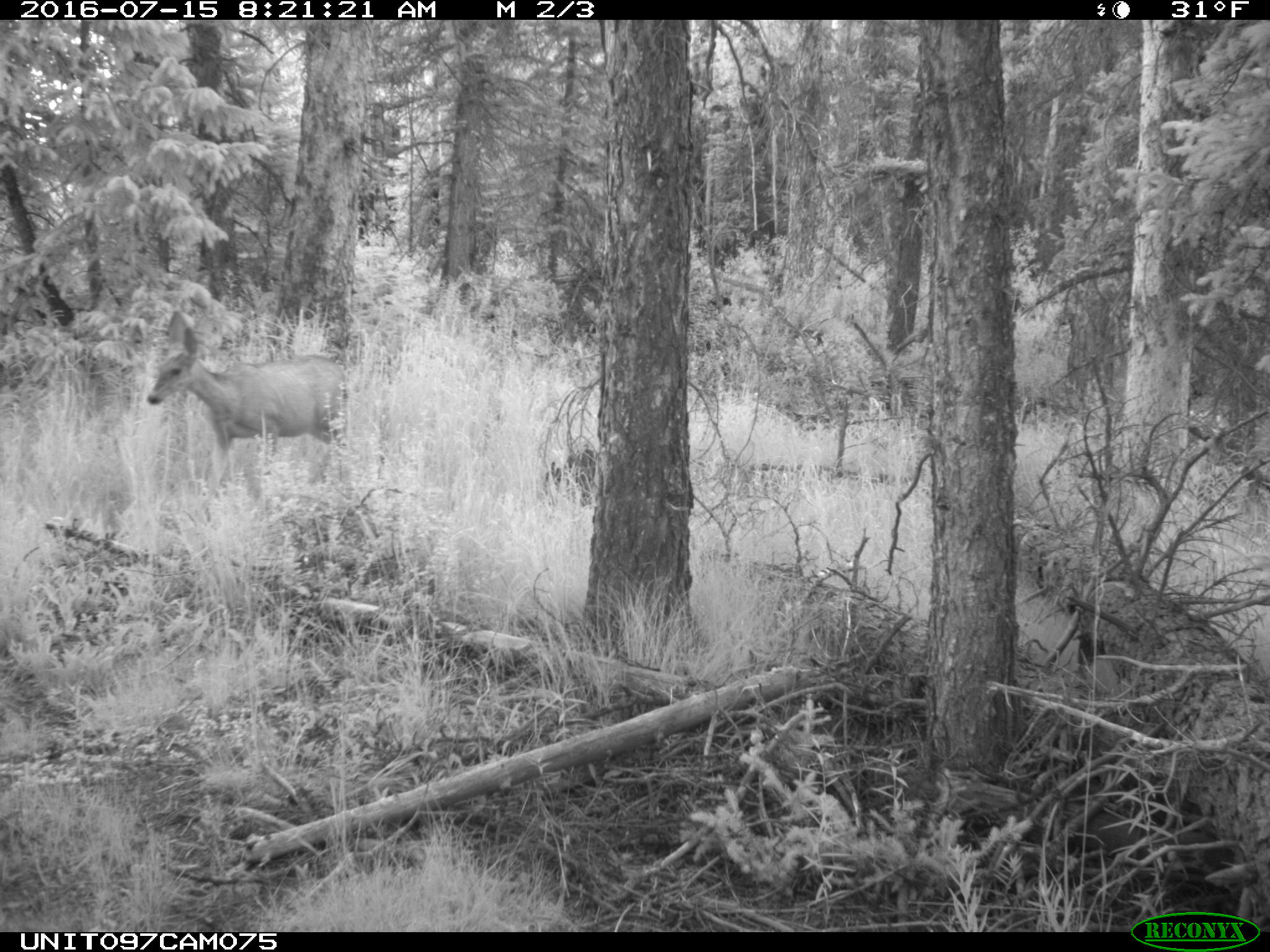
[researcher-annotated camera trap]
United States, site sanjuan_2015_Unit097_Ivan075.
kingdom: Animalia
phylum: Chordata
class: Mammalia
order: Artiodactyla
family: Cervidae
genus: Odocoileus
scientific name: Odocoileus hemionus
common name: mule deer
Odocoileus hemionus (mule deer).